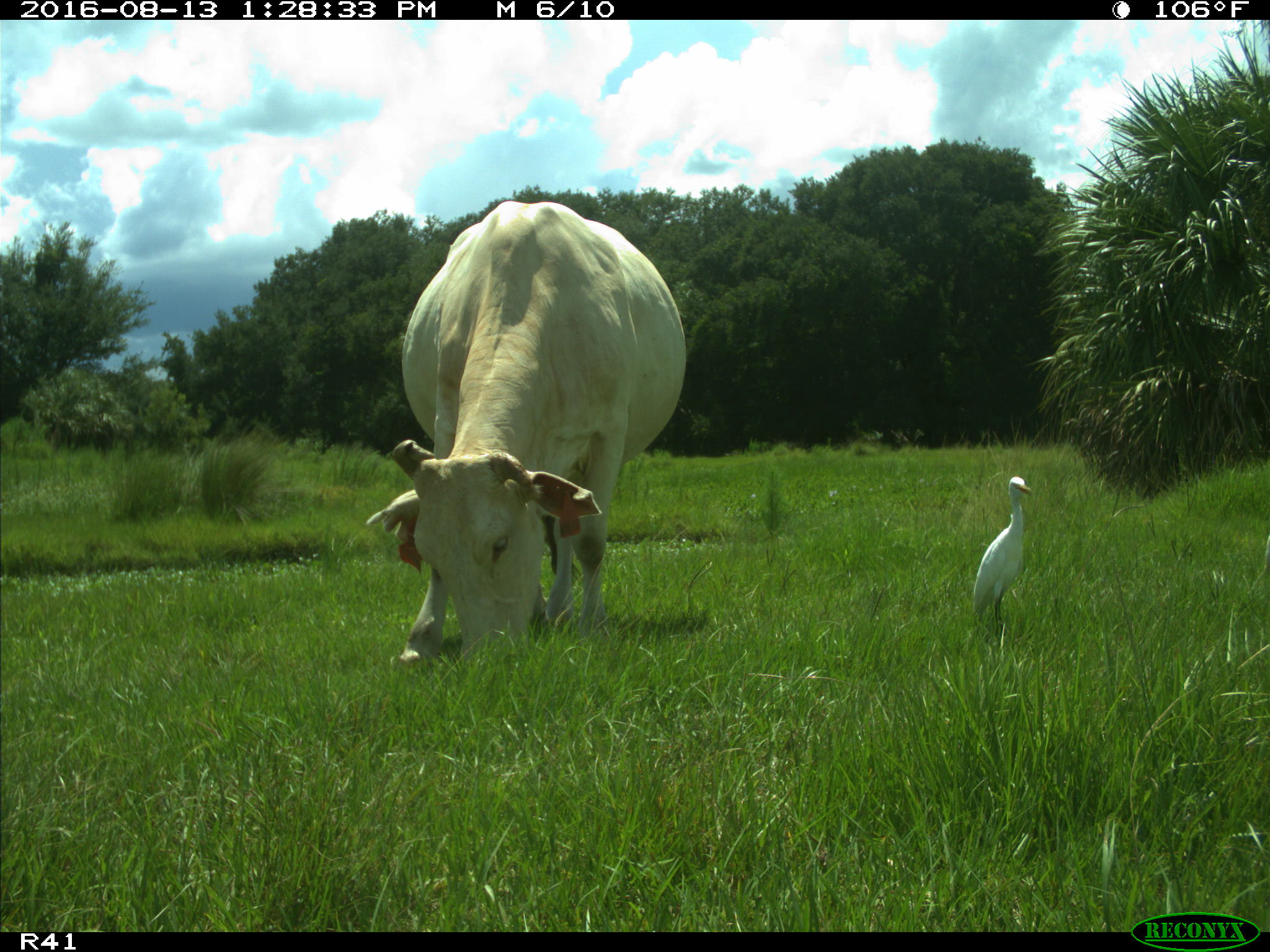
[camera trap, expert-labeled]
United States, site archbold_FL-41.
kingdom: Animalia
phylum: Chordata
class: Mammalia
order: Artiodactyla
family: Bovidae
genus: Bos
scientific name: Bos taurus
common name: domestic cow